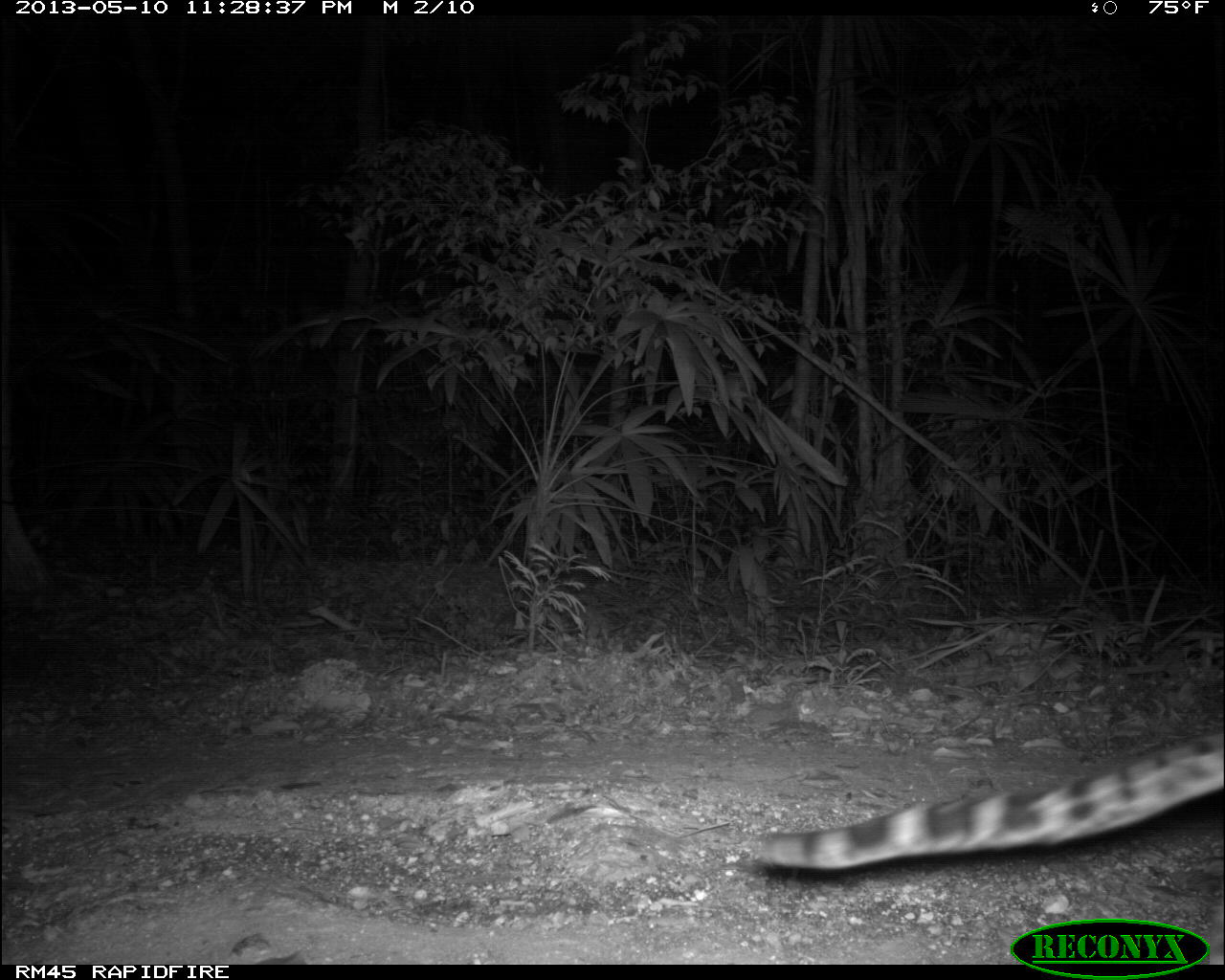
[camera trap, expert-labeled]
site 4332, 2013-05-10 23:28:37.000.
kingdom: Animalia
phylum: Chordata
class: Mammalia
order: Carnivora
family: Felidae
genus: Leopardus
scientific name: Leopardus pardalis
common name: ocelot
Leopardus pardalis (ocelot), count 1.